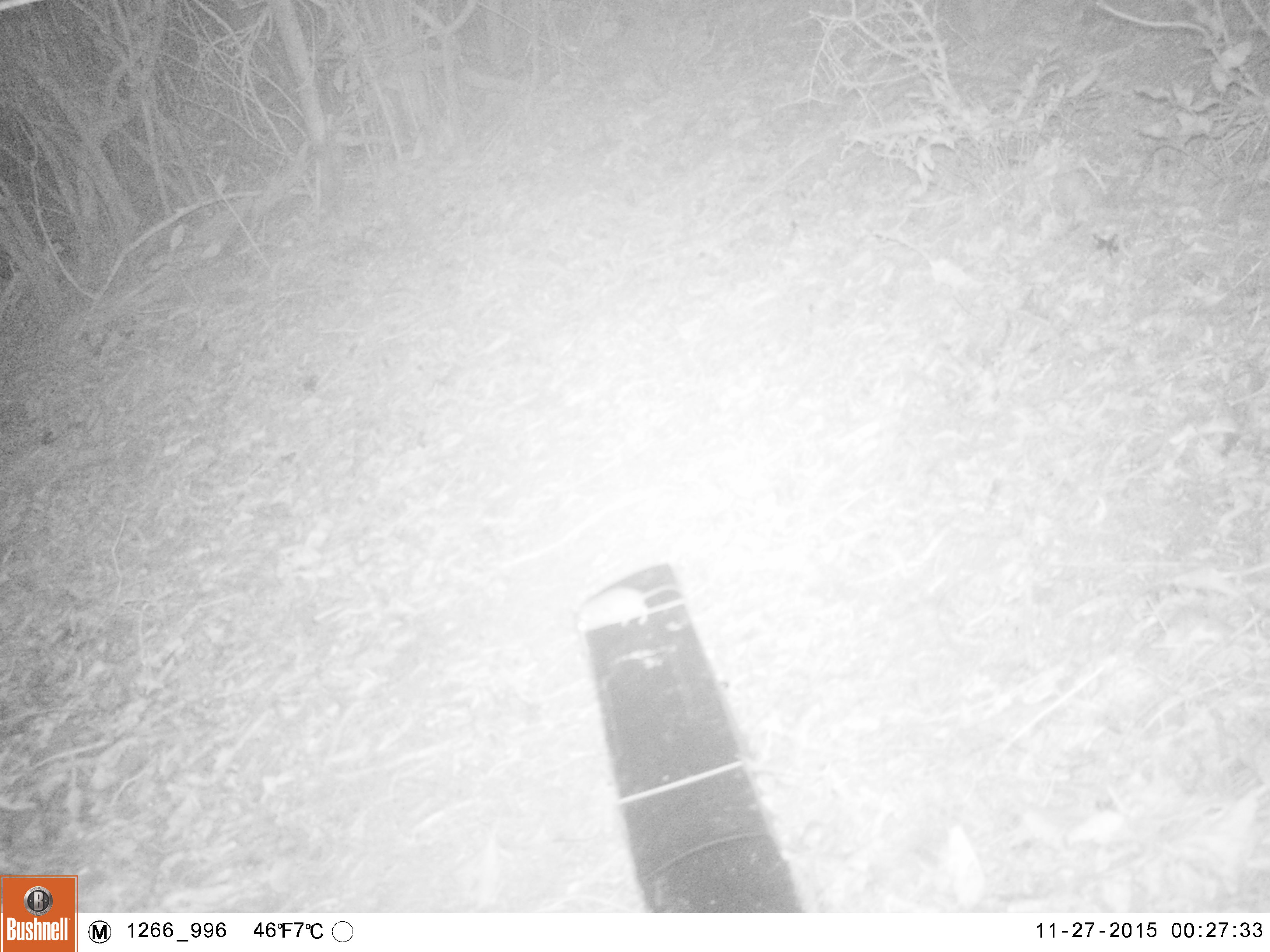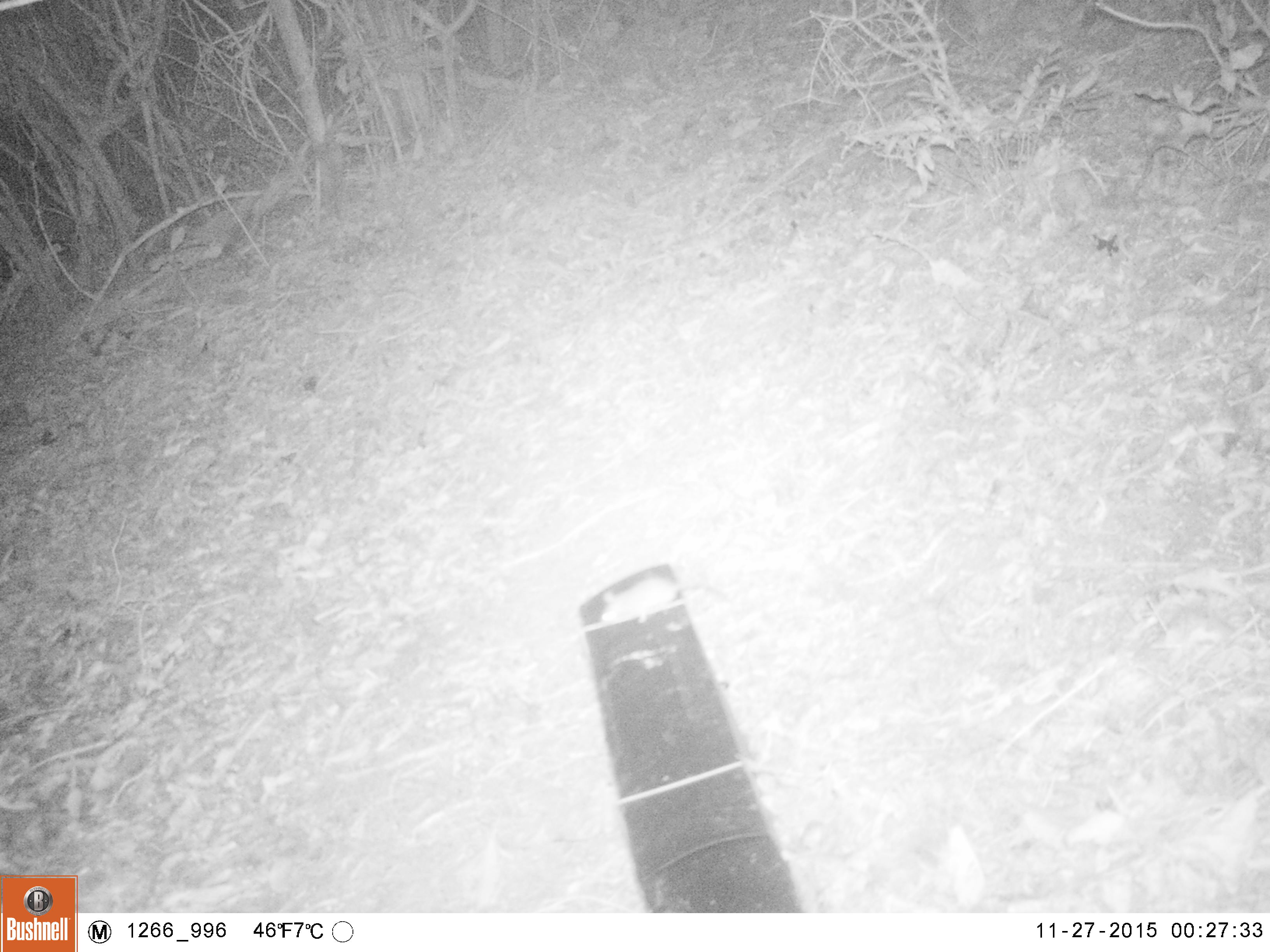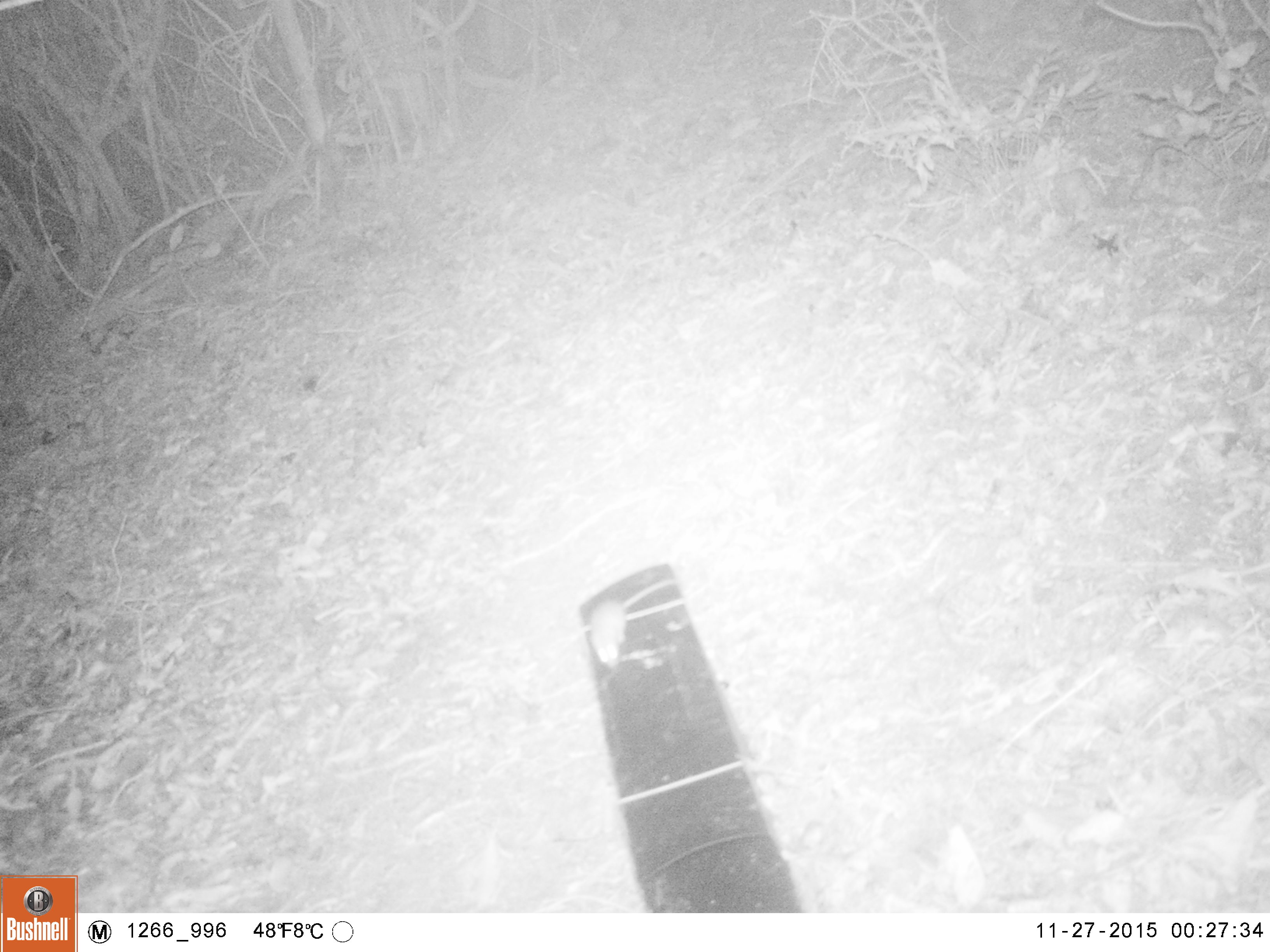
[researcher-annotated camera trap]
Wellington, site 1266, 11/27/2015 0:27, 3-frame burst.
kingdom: Animalia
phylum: Chordata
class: Mammalia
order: Rodentia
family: Muridae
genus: Mus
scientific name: Mus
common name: mouse